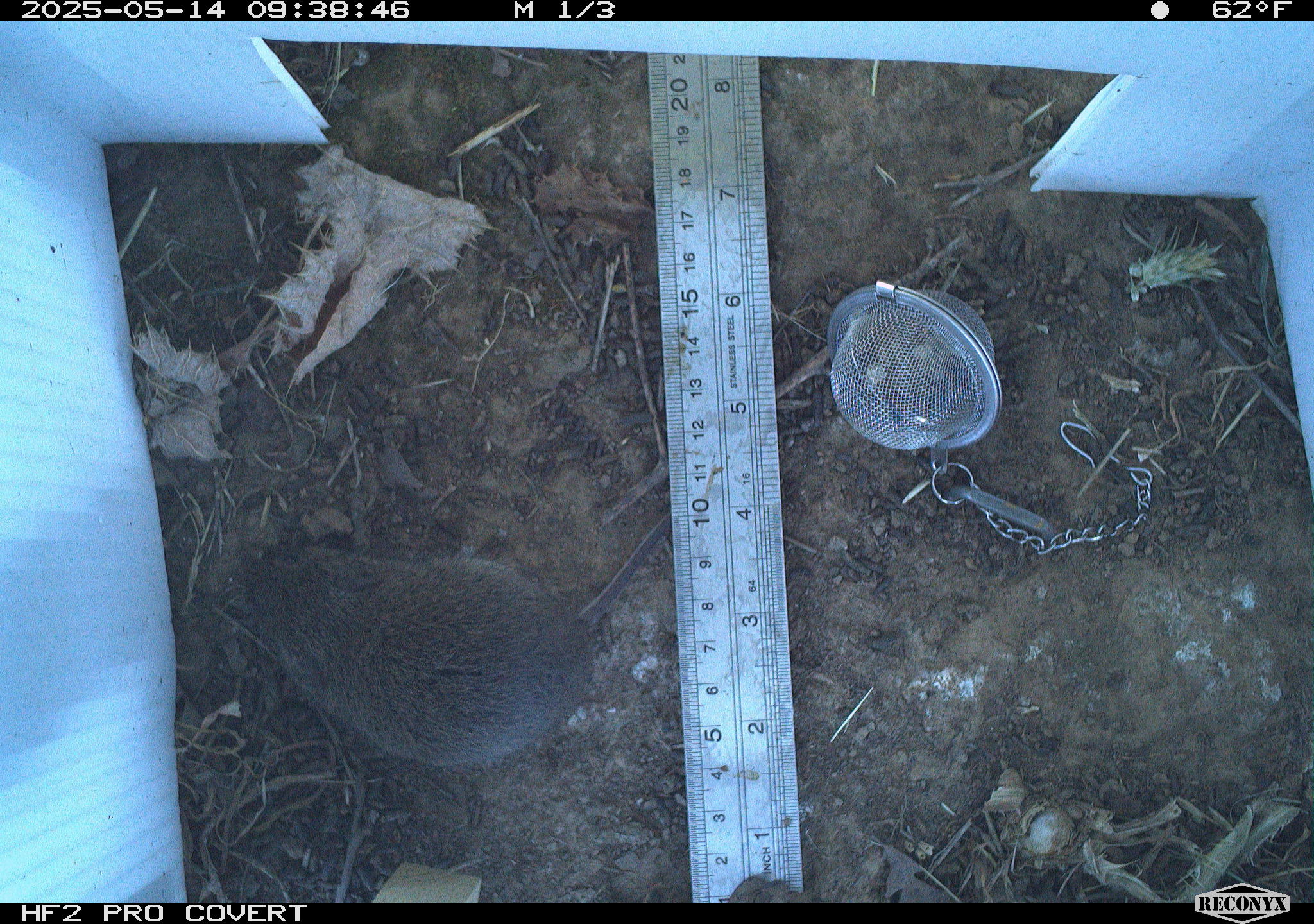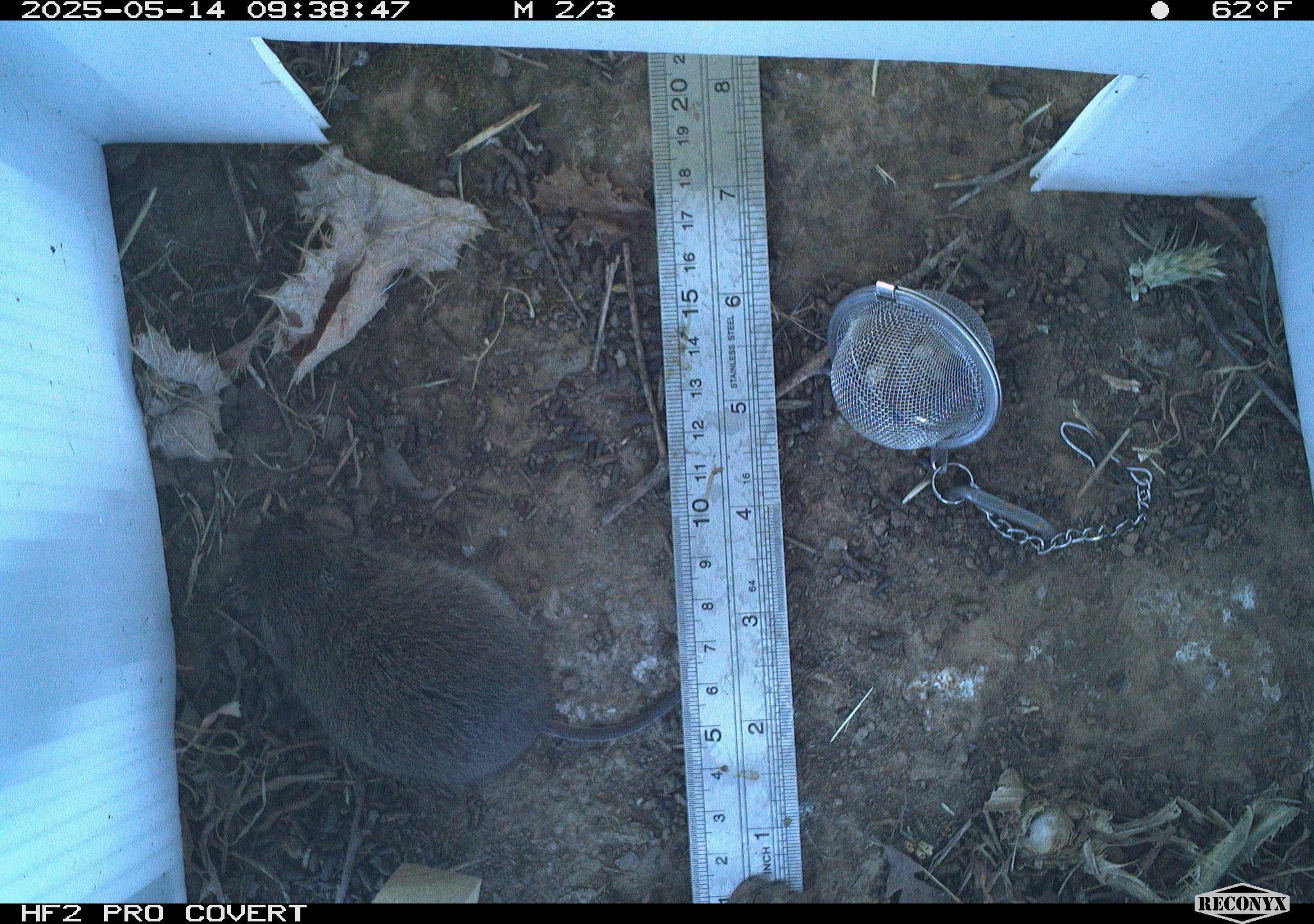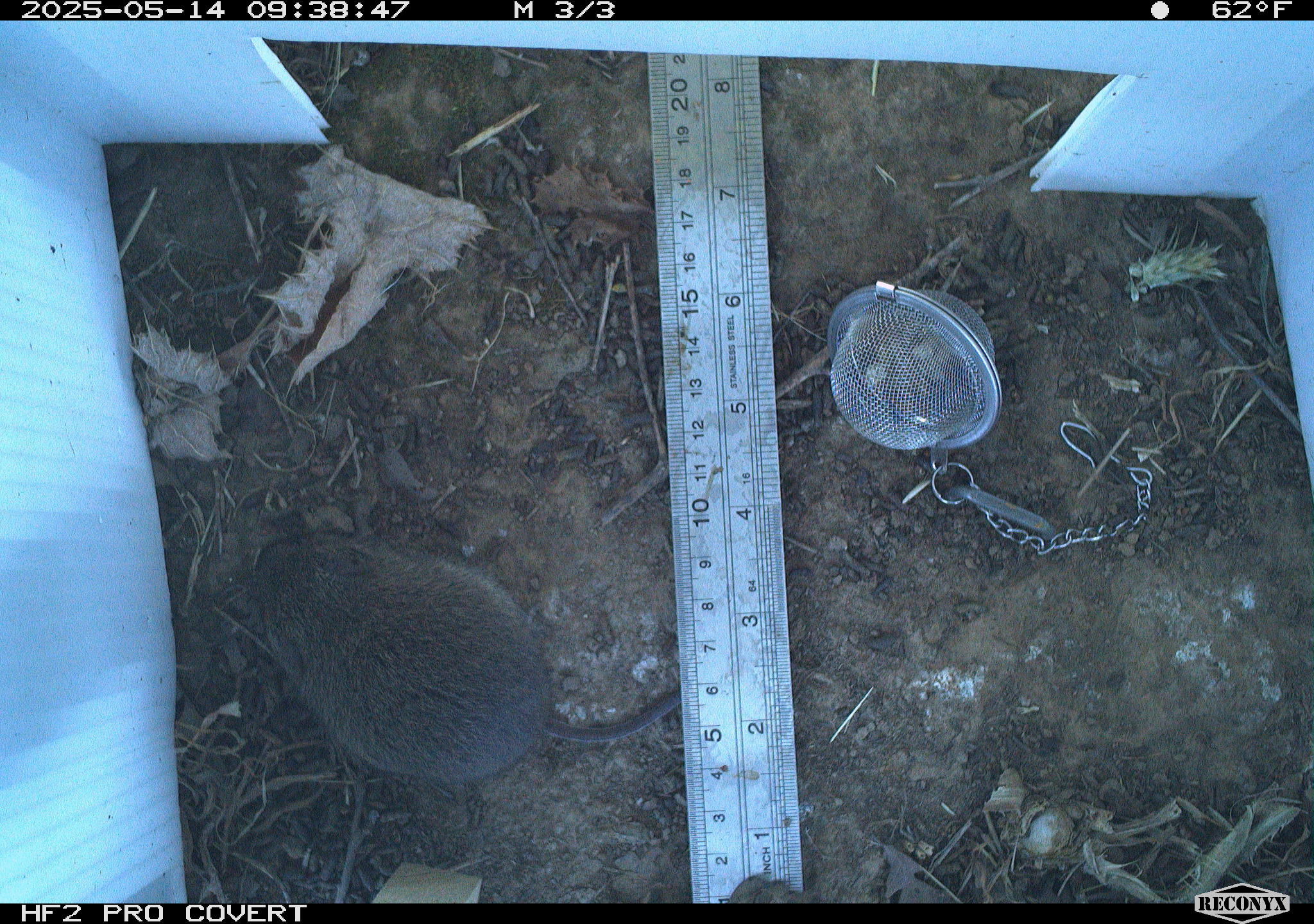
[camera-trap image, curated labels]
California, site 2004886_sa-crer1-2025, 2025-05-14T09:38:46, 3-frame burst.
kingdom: Animalia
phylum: Chordata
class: Mammalia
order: Rodentia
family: Cricetidae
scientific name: Arvicolinae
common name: voles, lemmings, and muskrats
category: arvicolinae subfamily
Arvicolinae subfamily (voles, lemmings, and muskrats) (Arvicolinae).